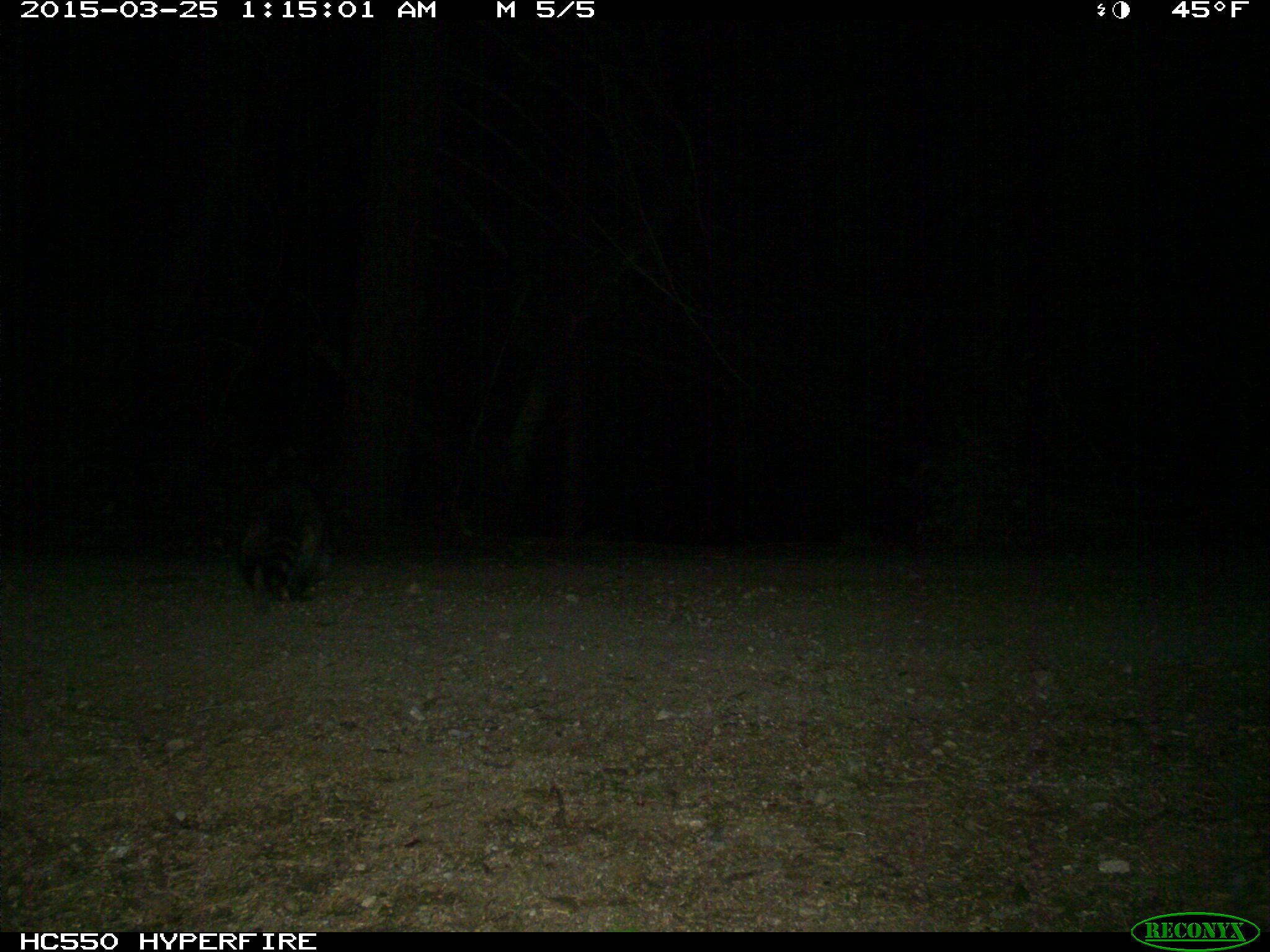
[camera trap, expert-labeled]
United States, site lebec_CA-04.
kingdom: Animalia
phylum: Chordata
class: Mammalia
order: Carnivora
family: Procyonidae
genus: Procyon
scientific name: Procyon lotor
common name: common raccoon